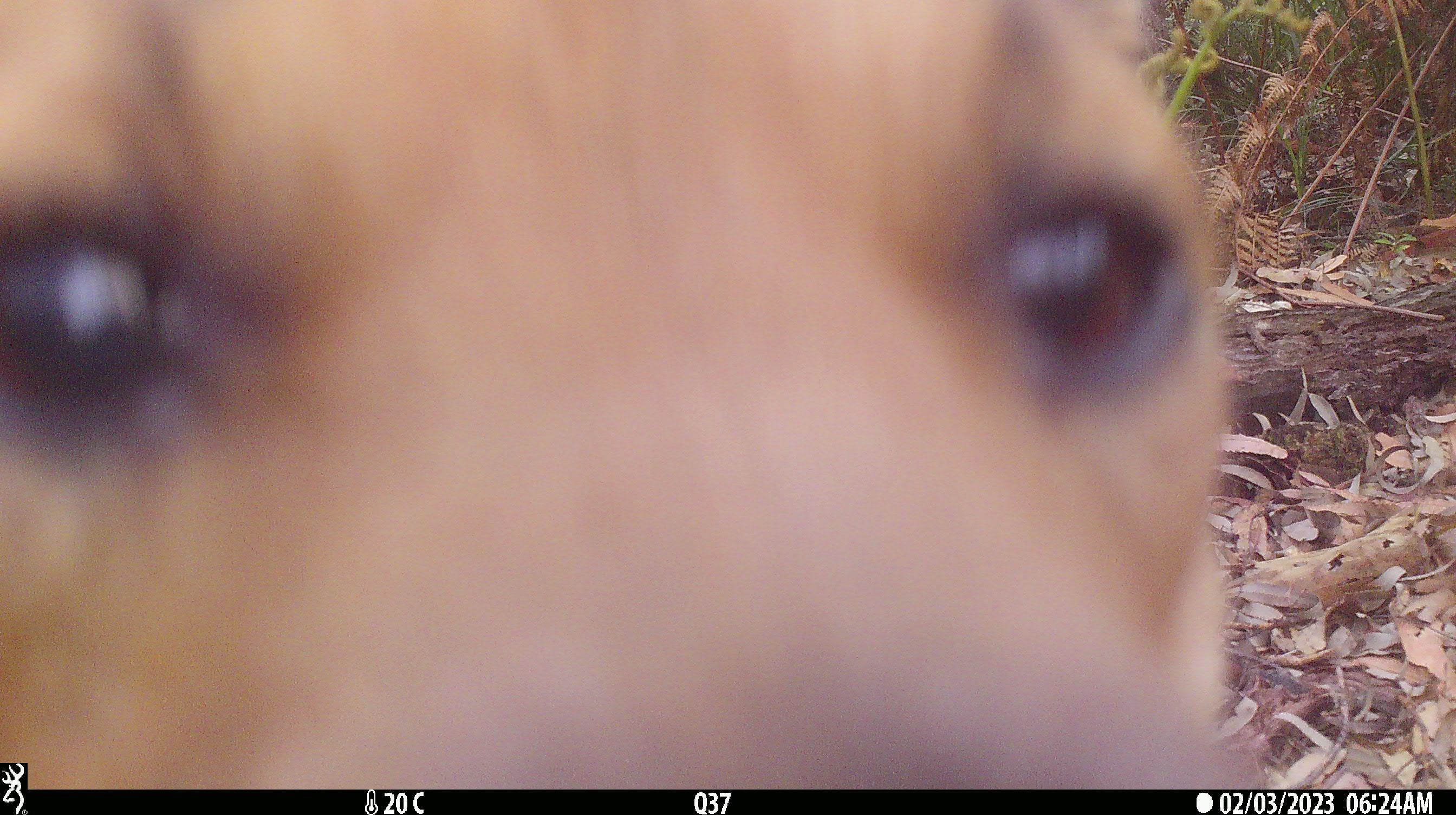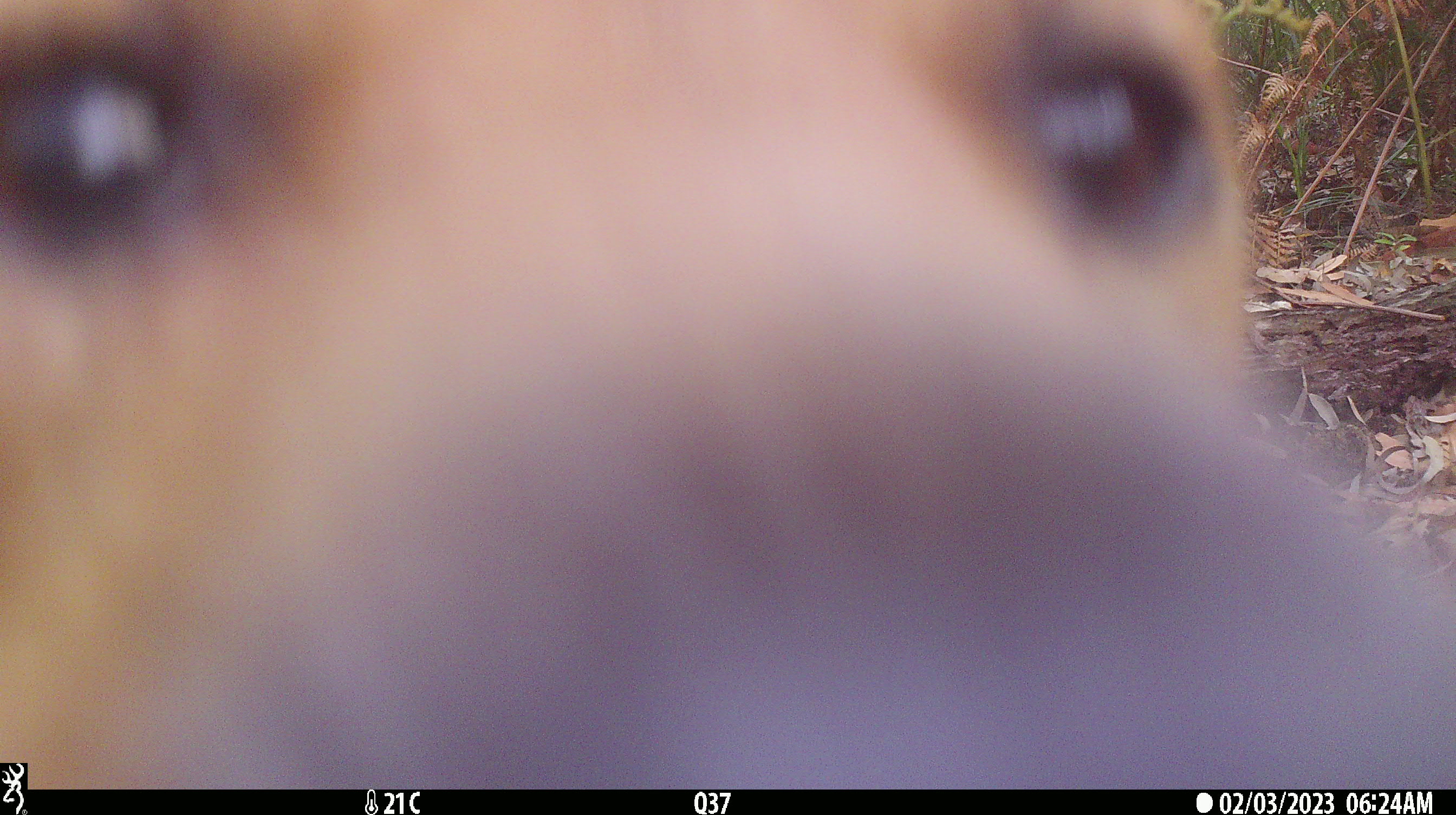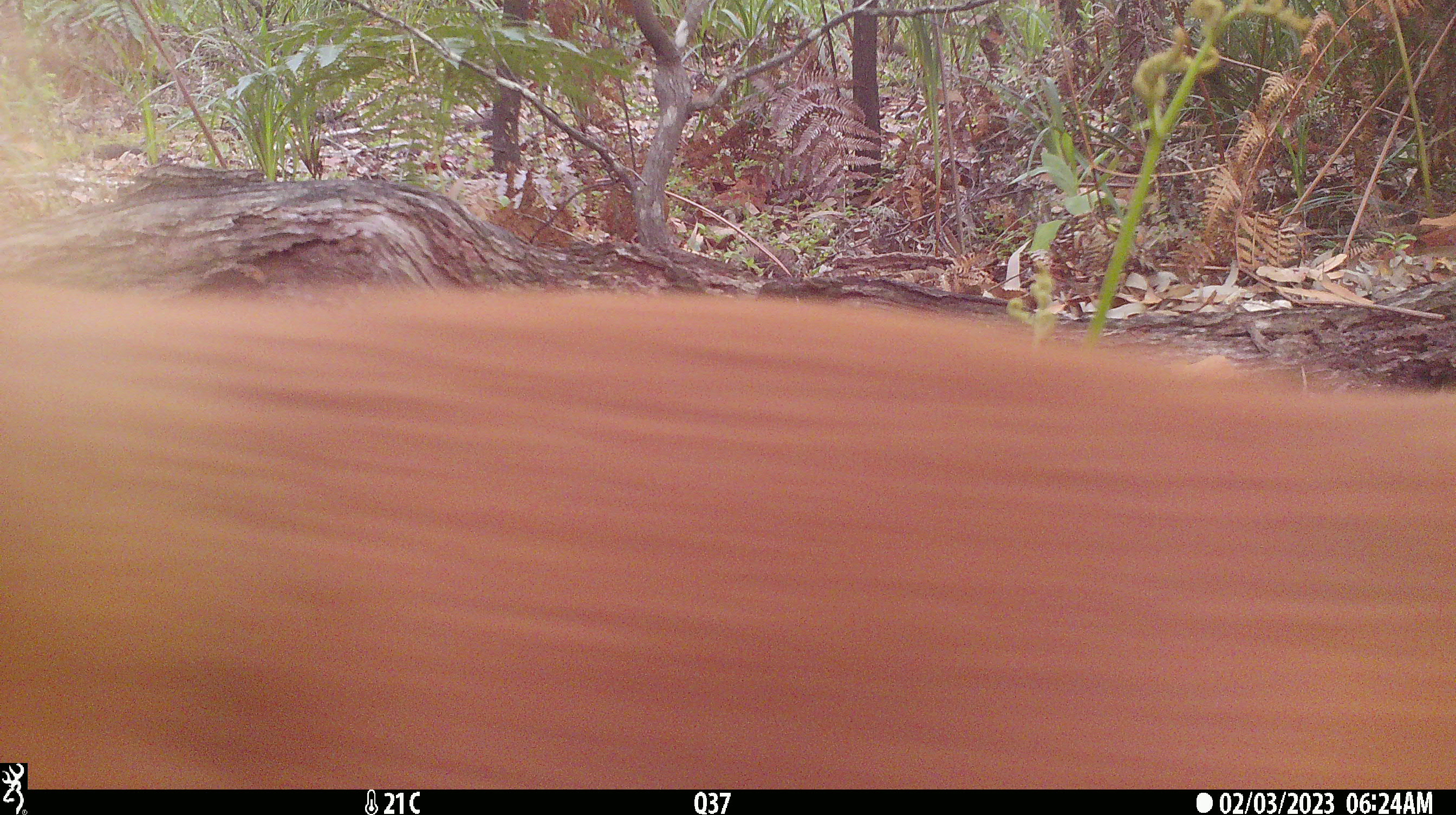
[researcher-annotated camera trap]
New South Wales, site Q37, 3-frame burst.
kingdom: Animalia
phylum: Chordata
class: Mammalia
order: Carnivora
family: Canidae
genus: Canis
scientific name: Canis familiaris dingo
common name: dingo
Dingo (Canis familiaris dingo).